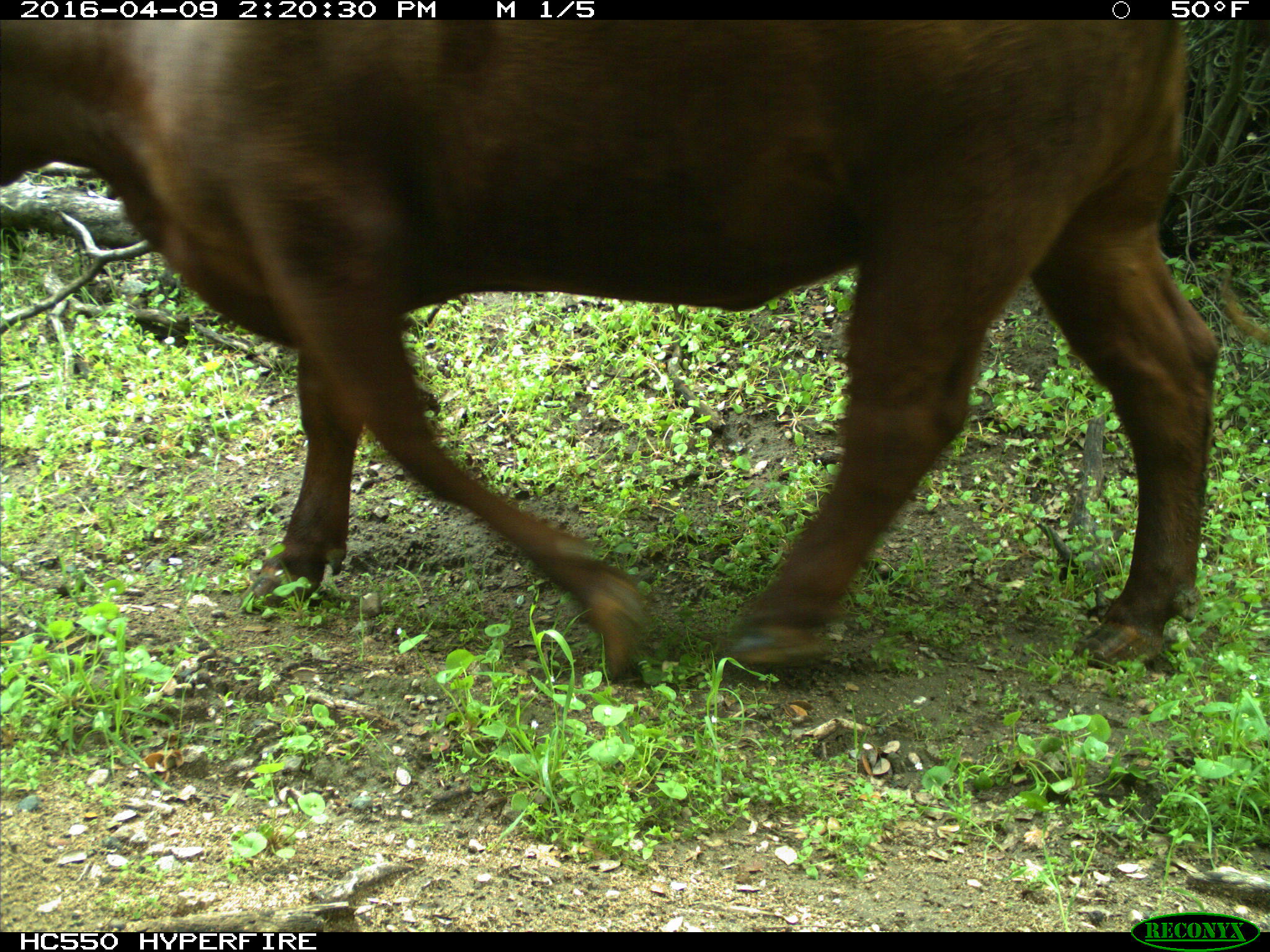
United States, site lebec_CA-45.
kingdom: Animalia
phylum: Chordata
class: Mammalia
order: Artiodactyla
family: Bovidae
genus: Bos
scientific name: Bos taurus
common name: domestic cow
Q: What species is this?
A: Bos taurus (domestic cow).